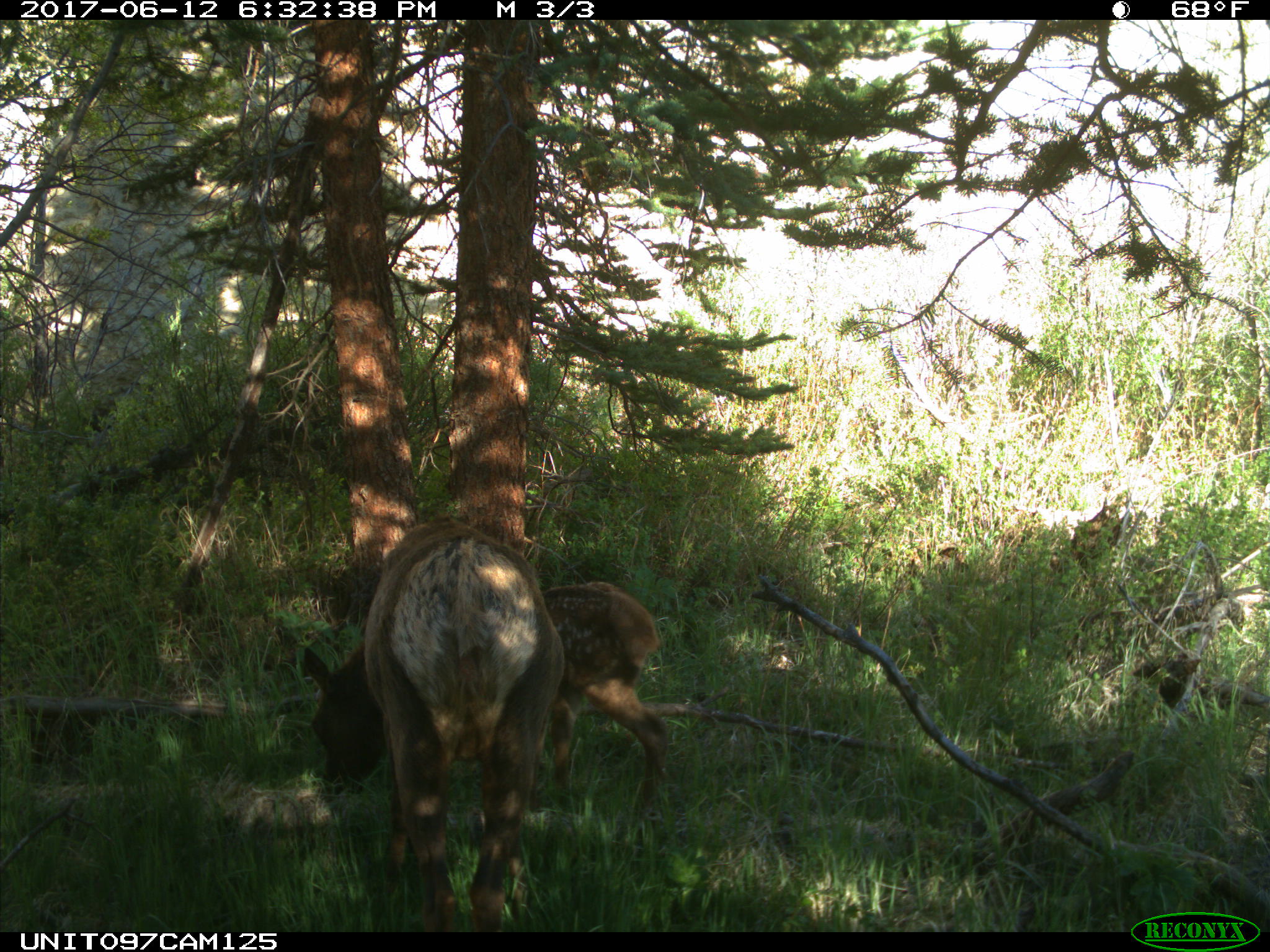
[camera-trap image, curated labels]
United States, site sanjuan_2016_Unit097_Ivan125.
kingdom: Animalia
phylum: Chordata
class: Mammalia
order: Artiodactyla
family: Cervidae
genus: Cervus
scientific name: Cervus elaphus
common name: red deer